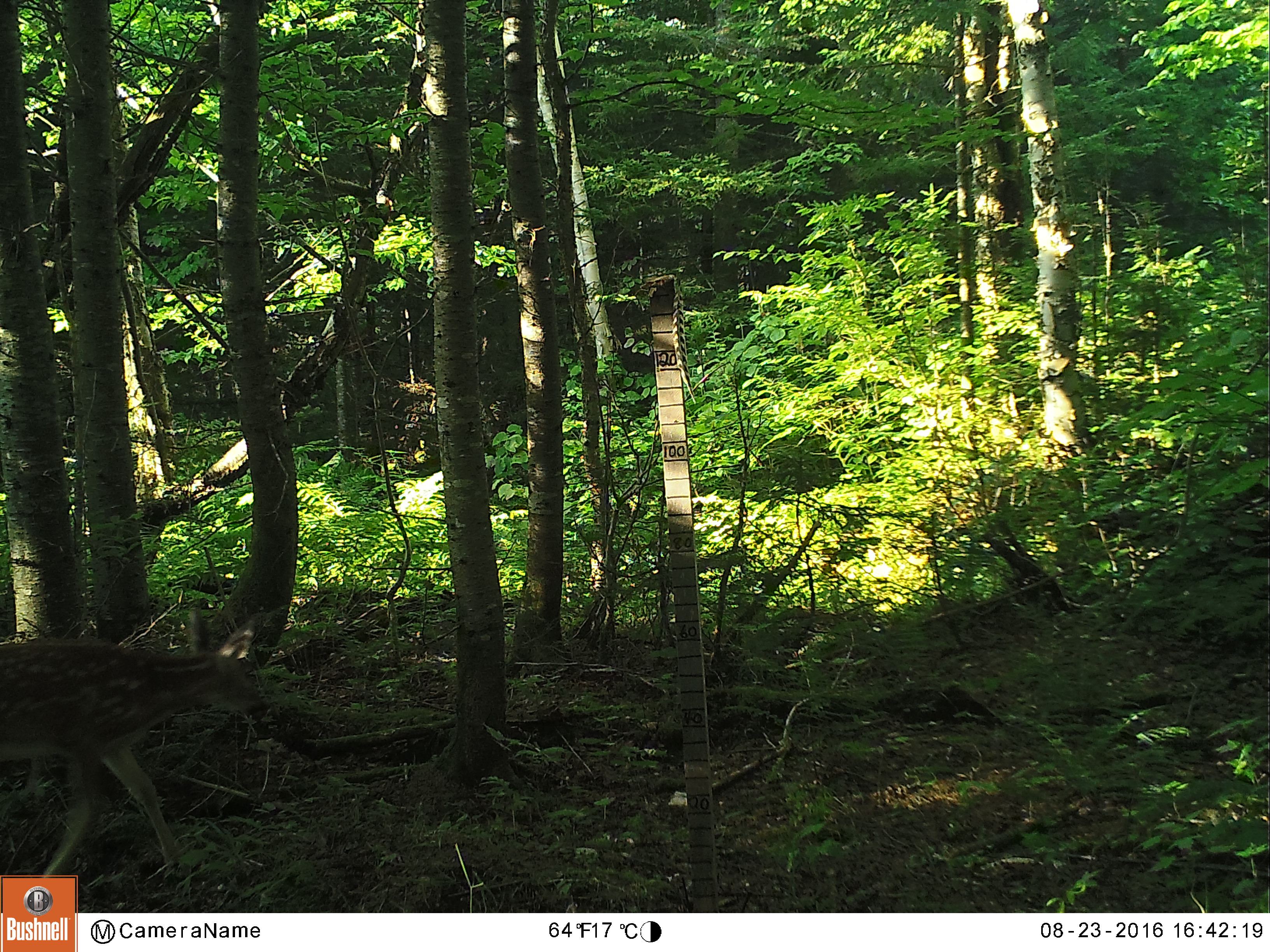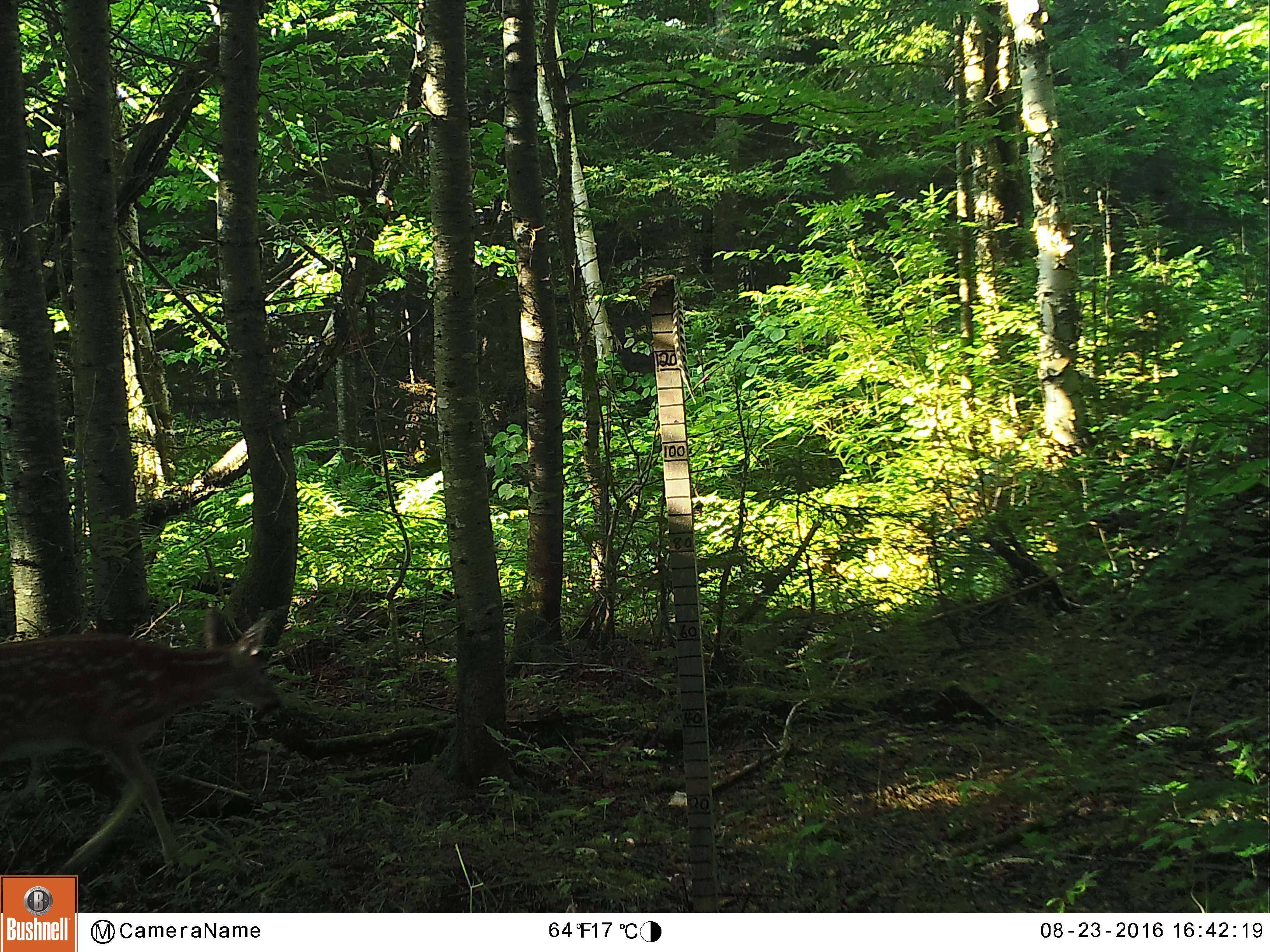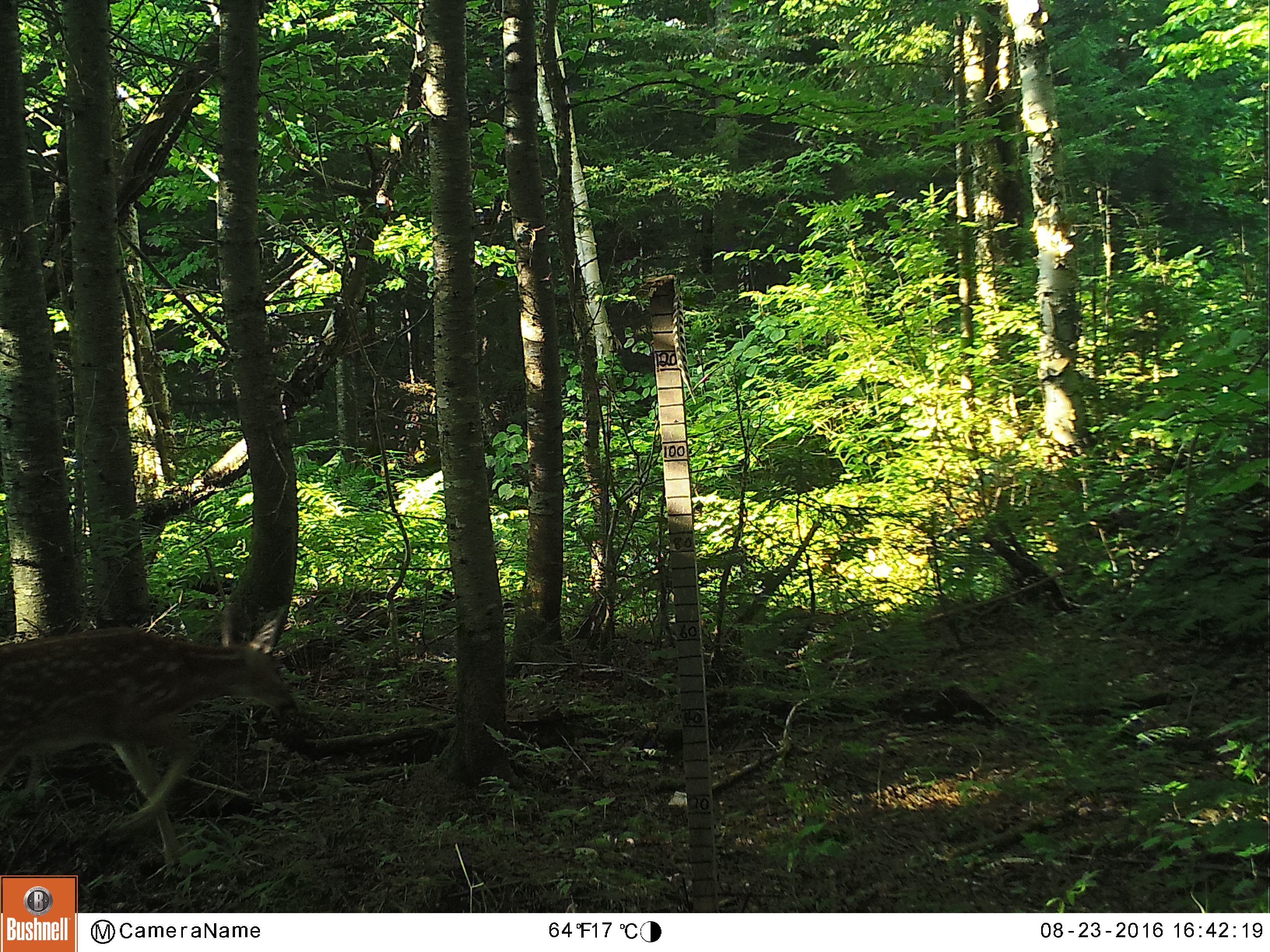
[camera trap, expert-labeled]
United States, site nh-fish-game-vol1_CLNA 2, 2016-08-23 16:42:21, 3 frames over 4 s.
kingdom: Animalia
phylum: Chordata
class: Mammalia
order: Artiodactyla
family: Cervidae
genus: Odocoileus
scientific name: Odocoileus virginianus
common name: white-tailed deer